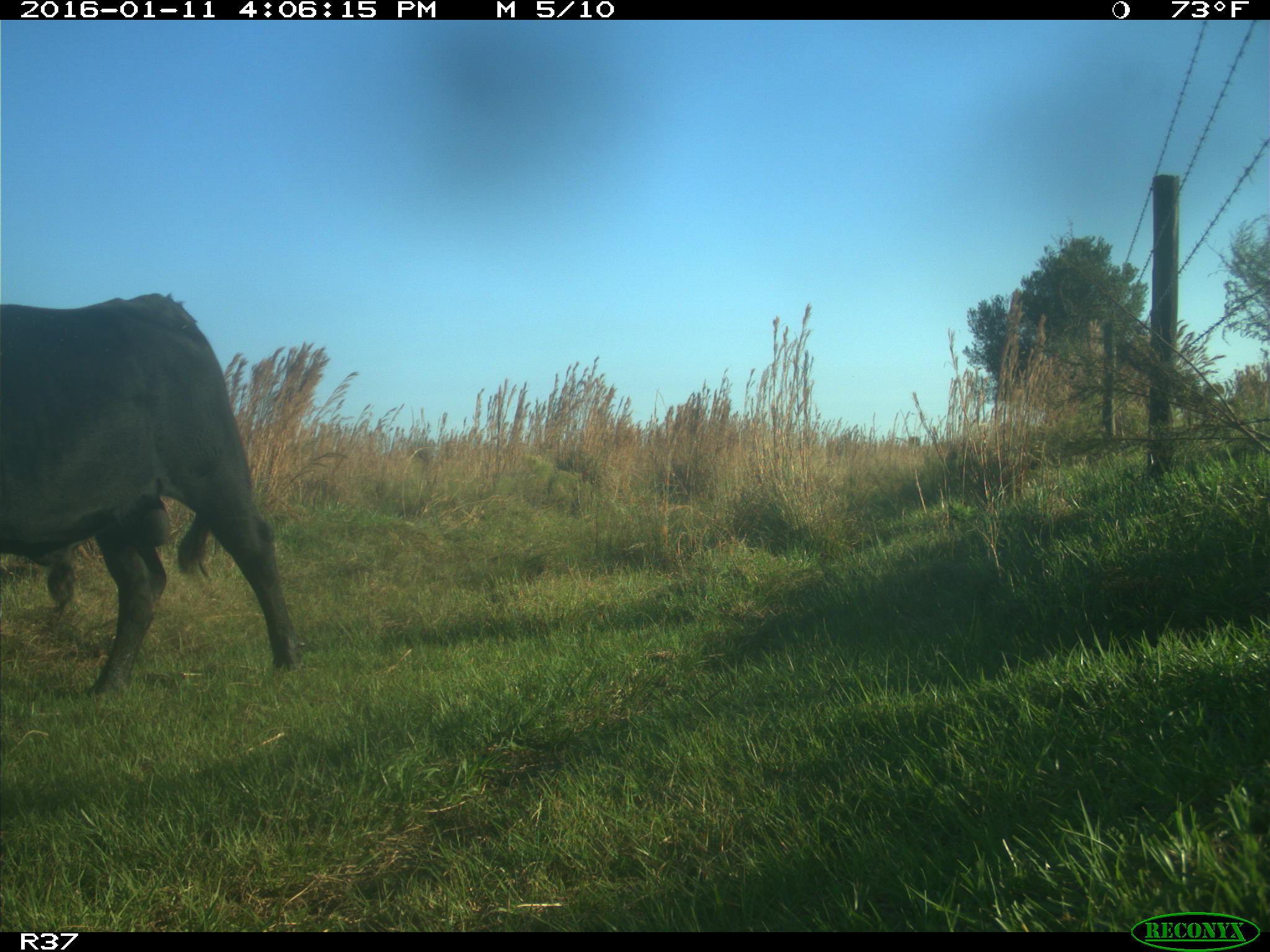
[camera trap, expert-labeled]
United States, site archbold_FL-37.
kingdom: Animalia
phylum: Chordata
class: Mammalia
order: Artiodactyla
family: Bovidae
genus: Bos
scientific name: Bos taurus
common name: domestic cow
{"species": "Bos taurus (domestic cow)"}